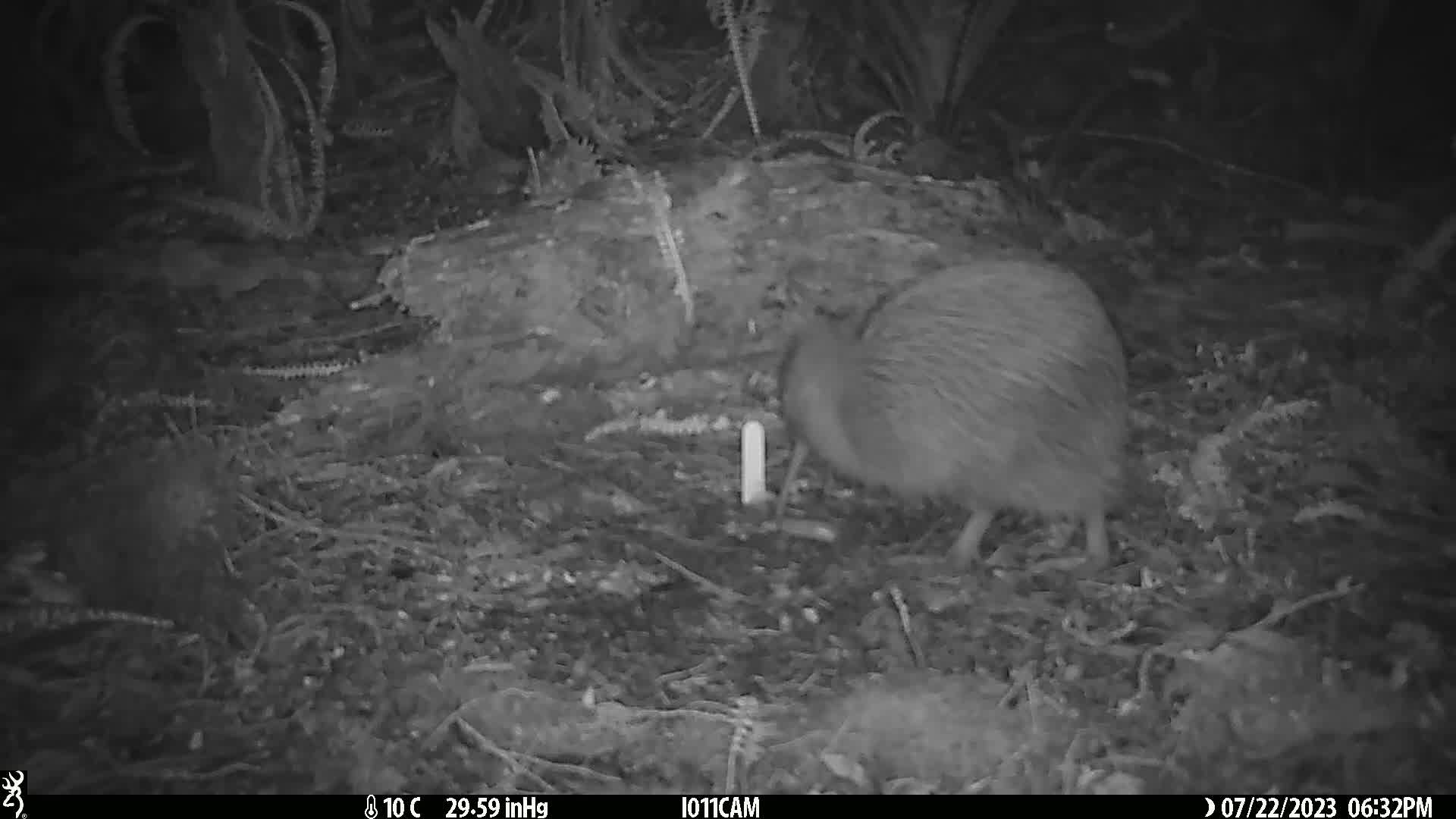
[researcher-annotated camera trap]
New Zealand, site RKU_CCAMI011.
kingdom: Animalia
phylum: Chordata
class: Aves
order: Apterygiformes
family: Apterygidae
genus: Apteryx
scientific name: Apteryx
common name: kiwi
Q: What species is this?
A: Kiwi (Apteryx).